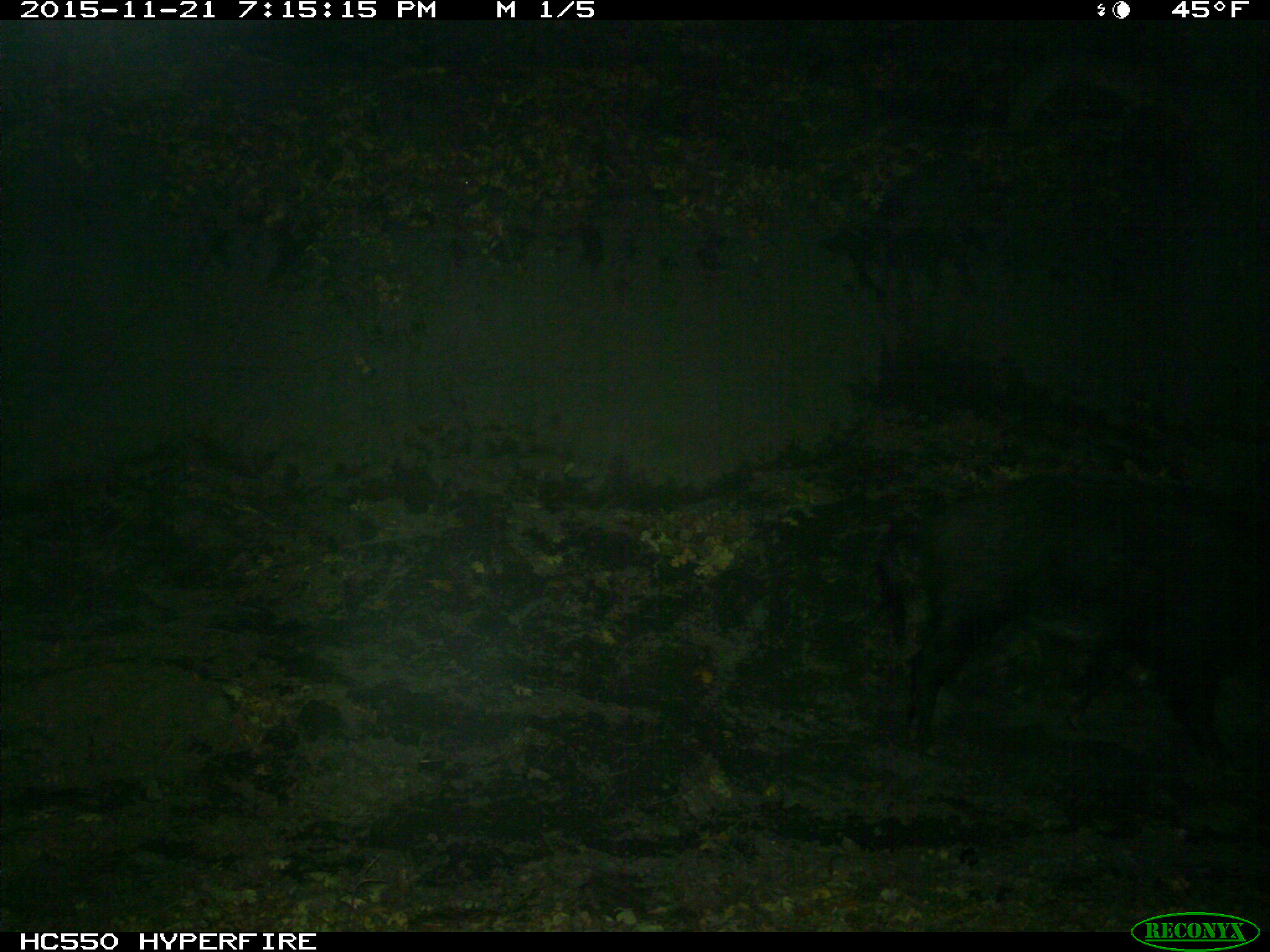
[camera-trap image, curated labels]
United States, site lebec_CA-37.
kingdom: Animalia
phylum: Chordata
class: Mammalia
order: Artiodactyla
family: Suidae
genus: Sus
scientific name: Sus scrofa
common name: wild boar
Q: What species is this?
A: Sus scrofa (wild boar).